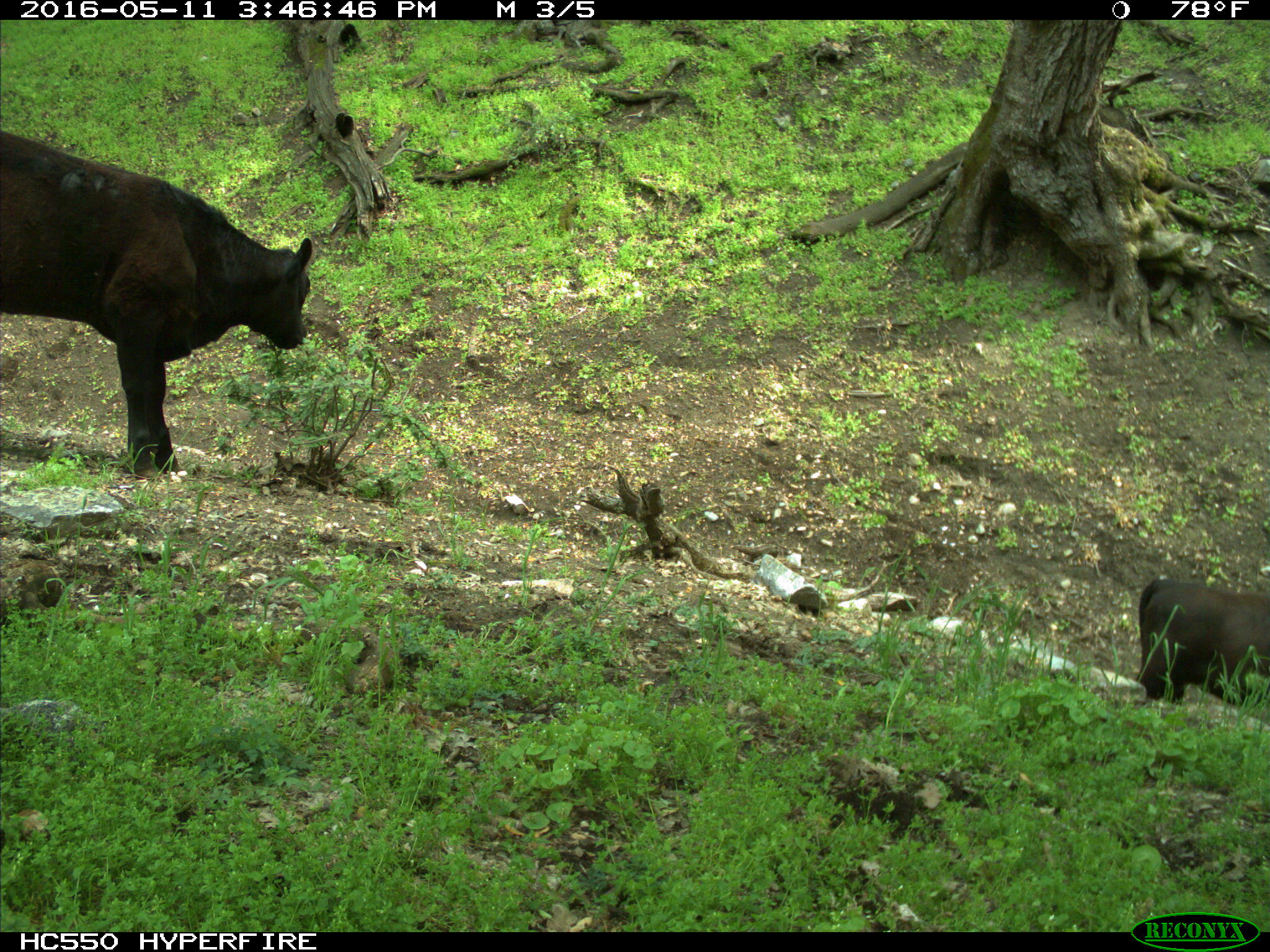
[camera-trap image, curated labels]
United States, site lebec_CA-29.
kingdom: Animalia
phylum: Chordata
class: Mammalia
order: Artiodactyla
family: Bovidae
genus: Bos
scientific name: Bos taurus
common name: domestic cow